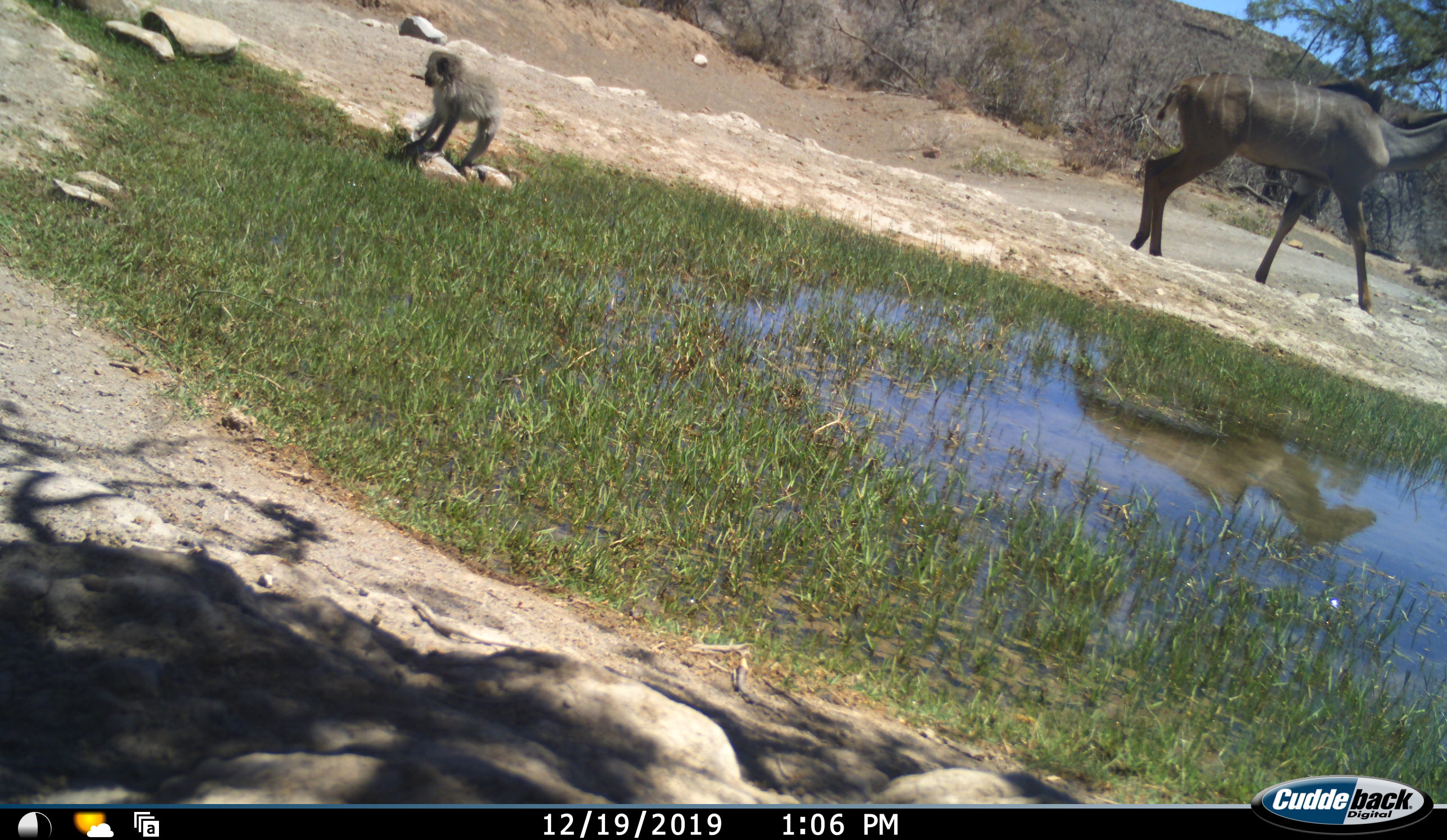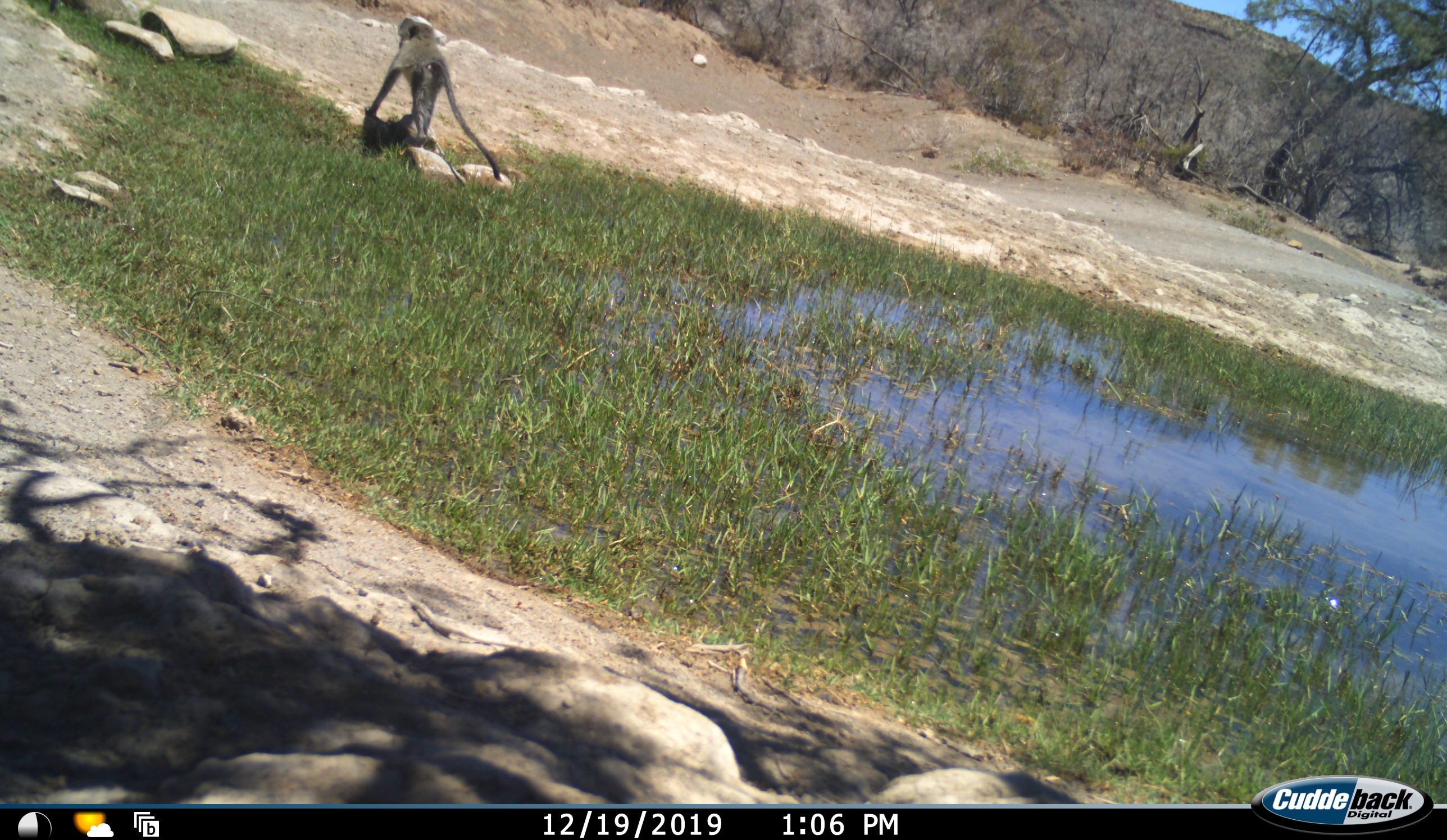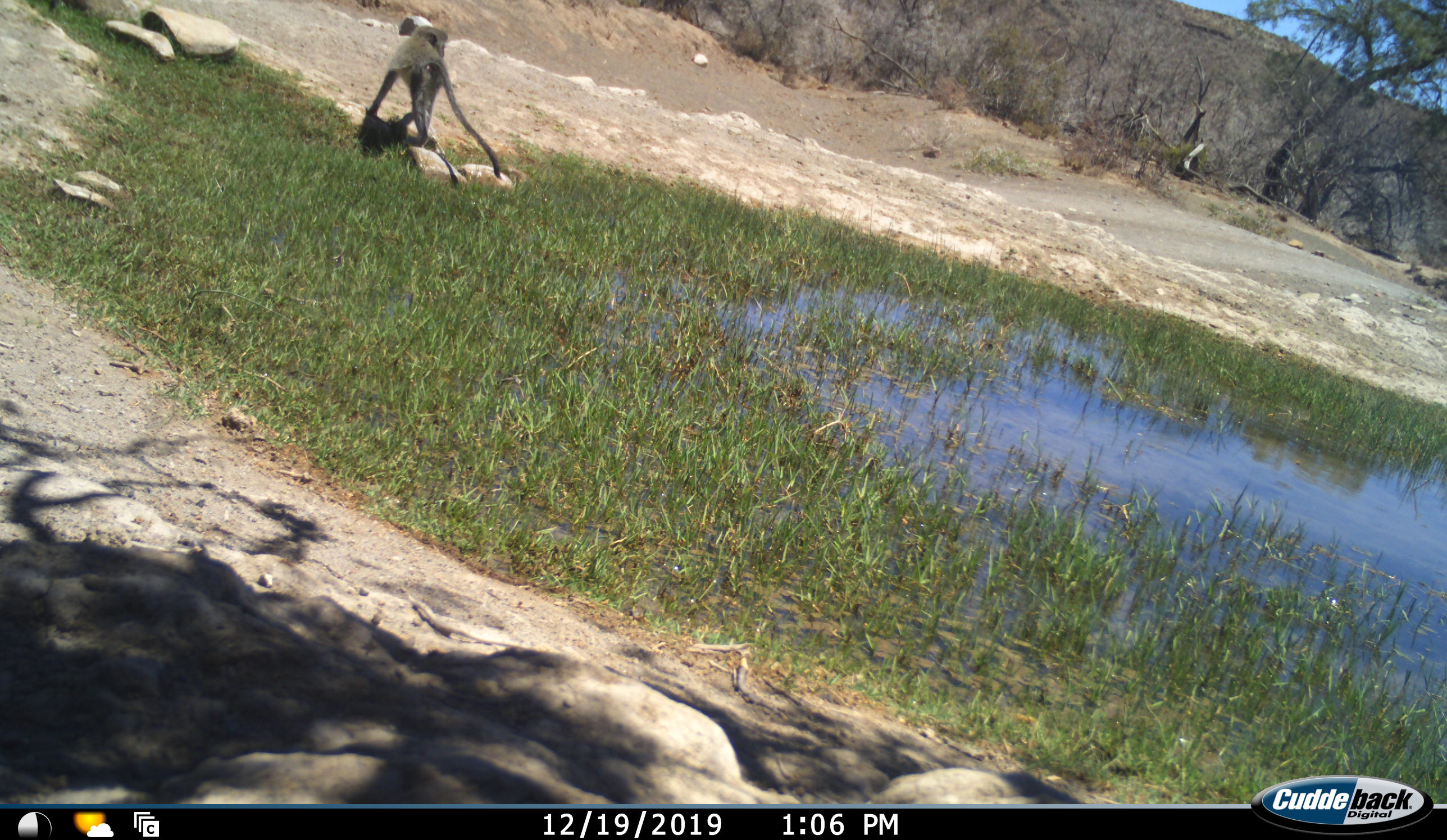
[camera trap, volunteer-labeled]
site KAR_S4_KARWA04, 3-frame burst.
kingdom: Animalia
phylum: Chordata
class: Mammalia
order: Artiodactyla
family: Bovidae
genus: Tragelaphus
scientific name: Tragelaphus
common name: kudu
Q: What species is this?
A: Kudu (Tragelaphus).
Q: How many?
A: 1.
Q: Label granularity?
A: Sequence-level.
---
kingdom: Animalia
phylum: Chordata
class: Mammalia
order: Primates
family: Cercopithecidae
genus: Chlorocebus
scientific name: Chlorocebus pygerythrus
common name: vervet monkey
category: monkeyvervet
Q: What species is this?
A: Monkeyvervet (vervet monkey) (Chlorocebus pygerythrus).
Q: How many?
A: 1.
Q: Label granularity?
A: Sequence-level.